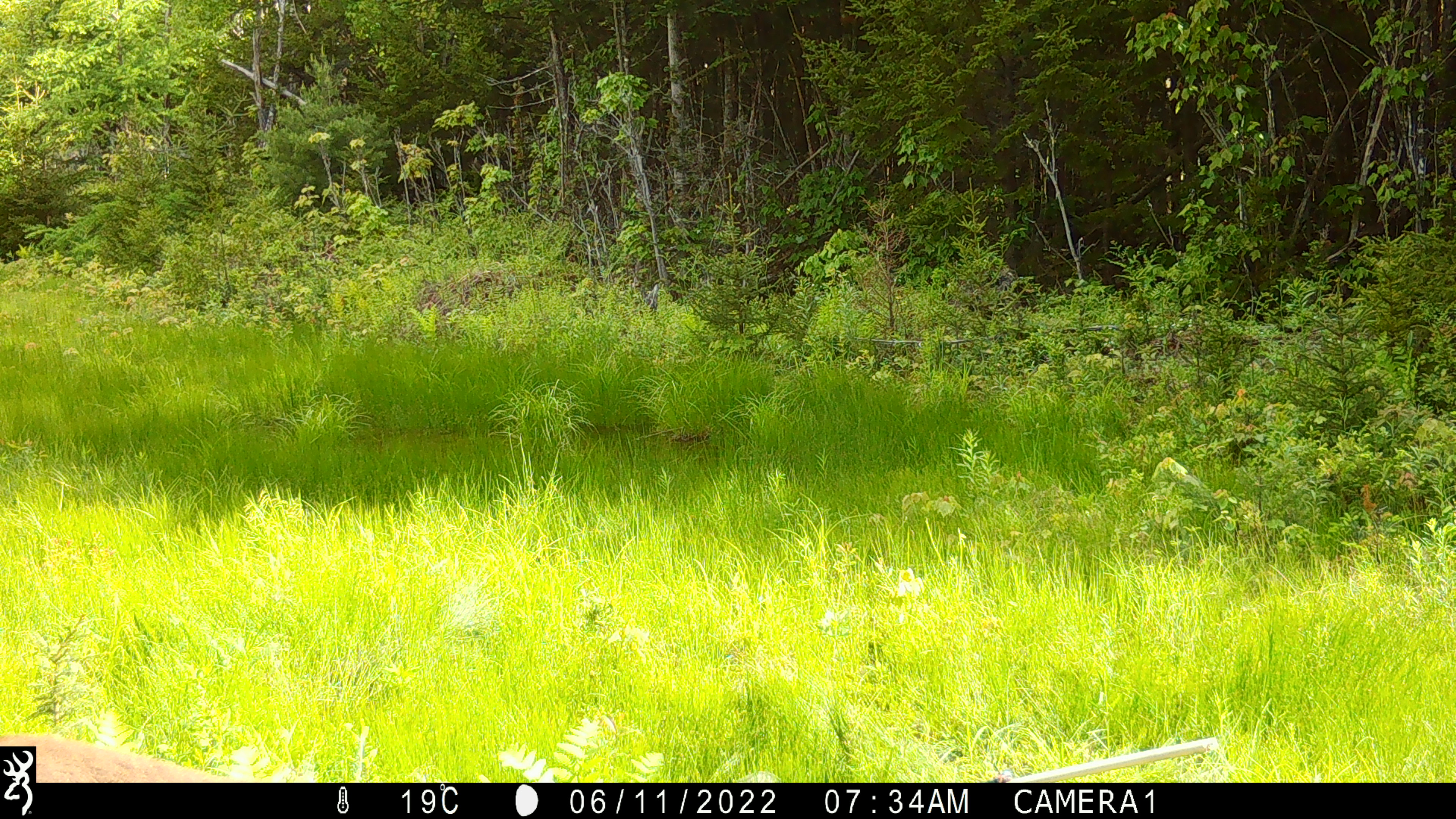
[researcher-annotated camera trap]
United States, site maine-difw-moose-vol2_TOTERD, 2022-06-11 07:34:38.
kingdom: Animalia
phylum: Chordata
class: Mammalia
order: Artiodactyla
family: Cervidae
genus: Odocoileus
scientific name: Odocoileus virginianus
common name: white-tailed deer